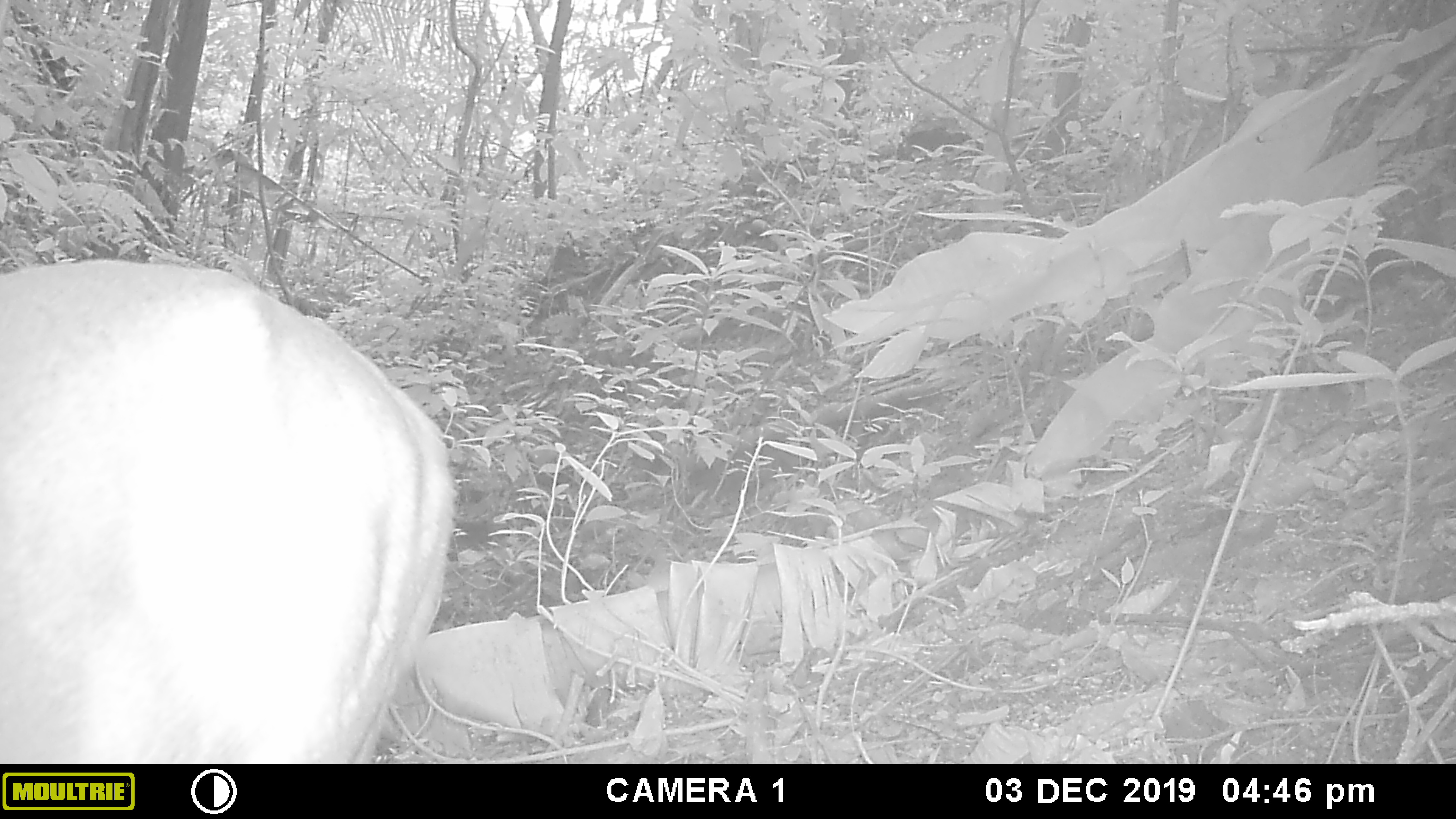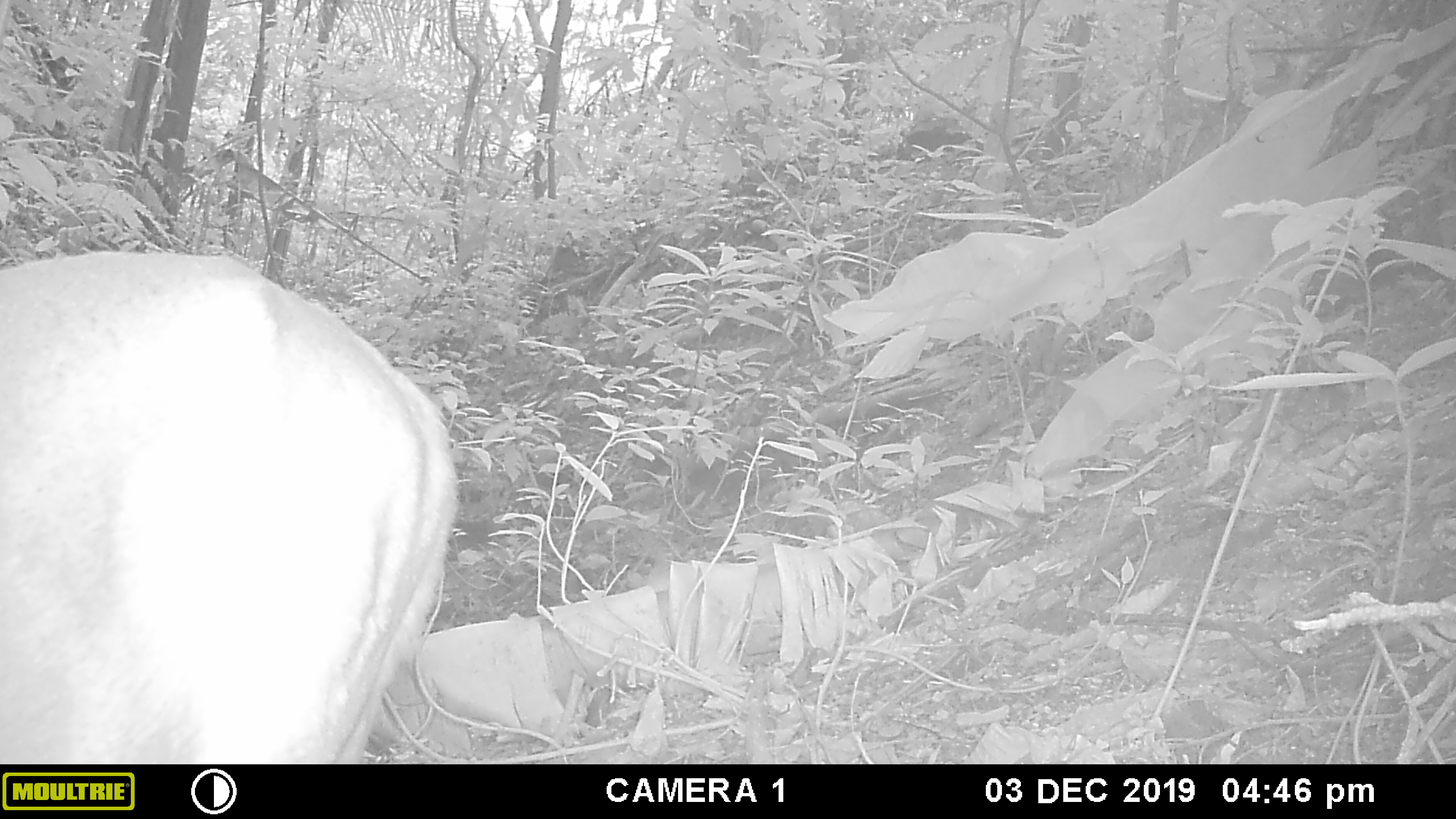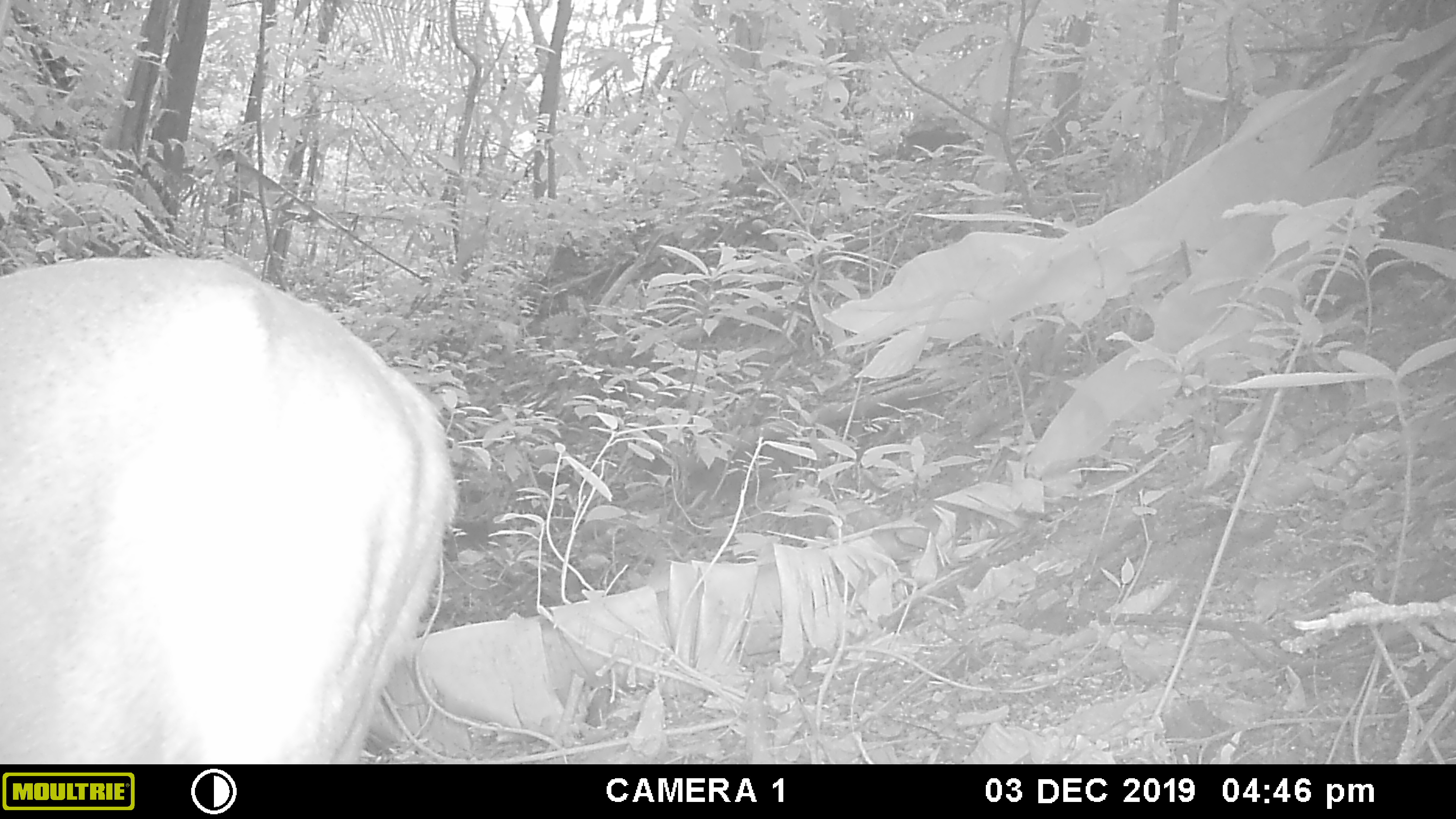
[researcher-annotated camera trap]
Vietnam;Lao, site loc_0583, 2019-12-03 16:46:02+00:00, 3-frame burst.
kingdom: Animalia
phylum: Chordata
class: Mammalia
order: Artiodactyla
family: Cervidae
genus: Muntiacus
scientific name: Muntiacus muntjak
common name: red muntjac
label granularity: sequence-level